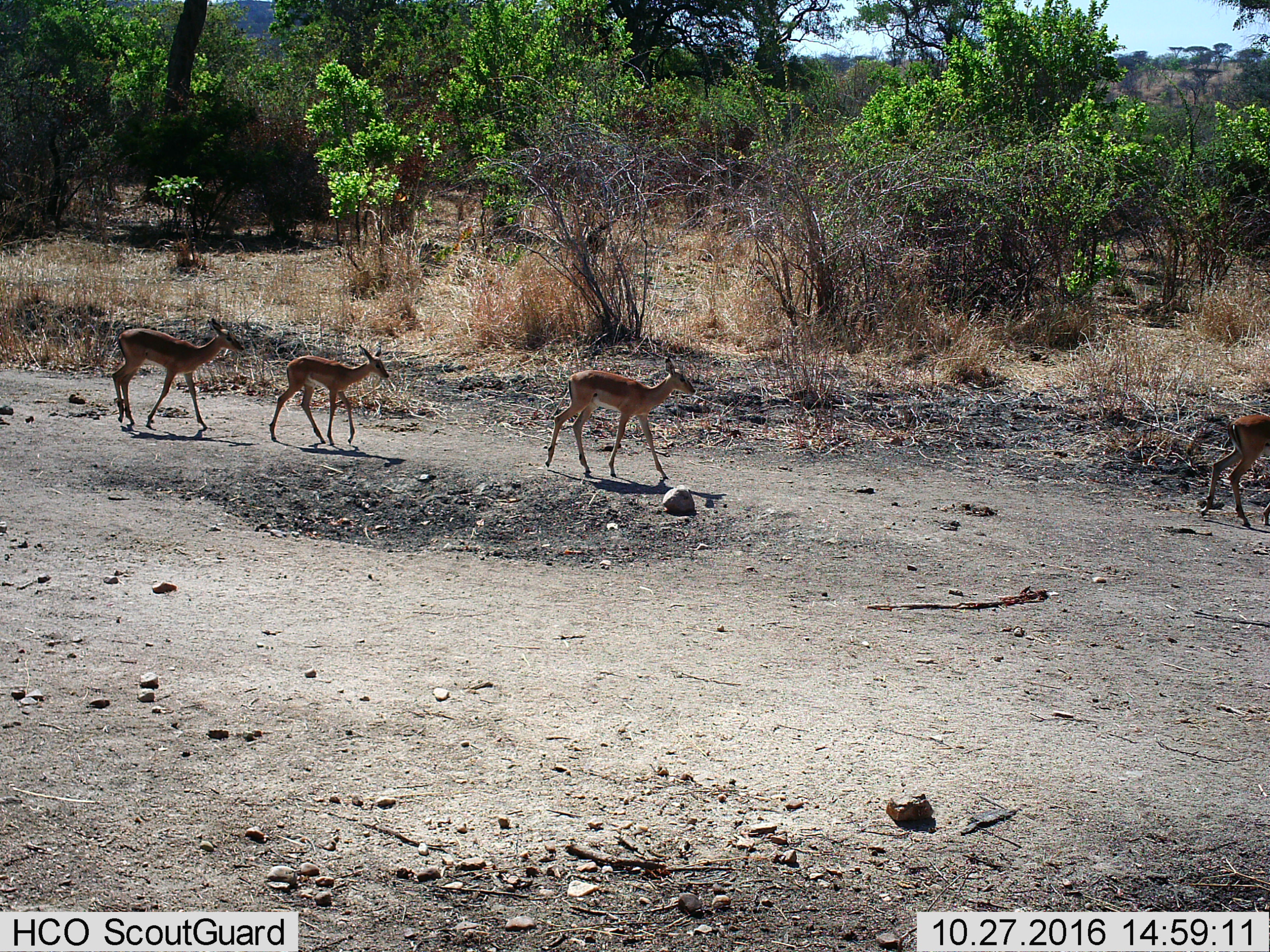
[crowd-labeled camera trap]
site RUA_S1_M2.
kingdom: Animalia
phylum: Chordata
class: Mammalia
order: Artiodactyla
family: Bovidae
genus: Aepyceros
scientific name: Aepyceros melampus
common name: impala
Impala (Aepyceros melampus), count 4. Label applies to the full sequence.